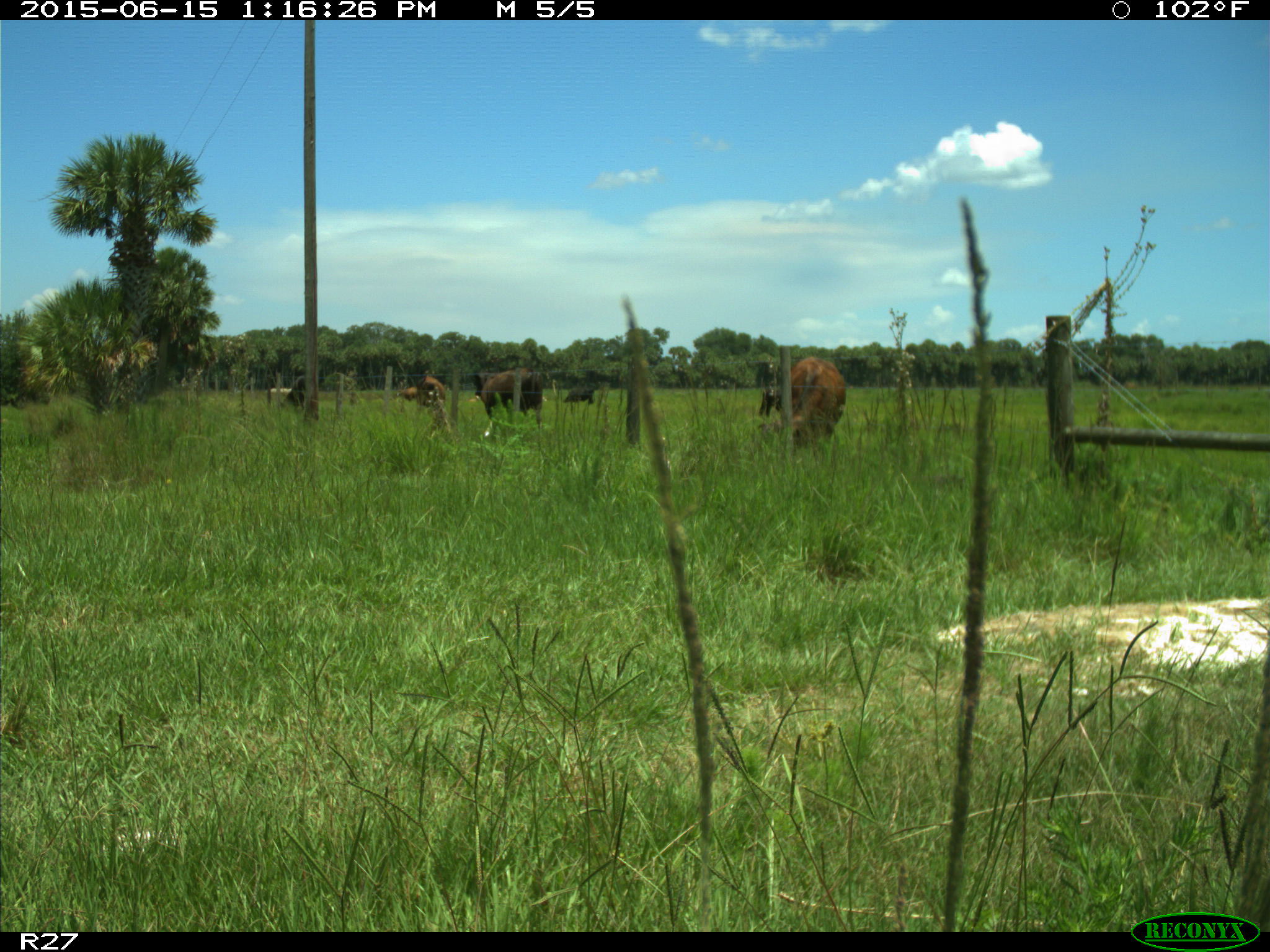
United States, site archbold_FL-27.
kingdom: Animalia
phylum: Chordata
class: Mammalia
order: Artiodactyla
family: Bovidae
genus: Bos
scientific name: Bos taurus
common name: domestic cow